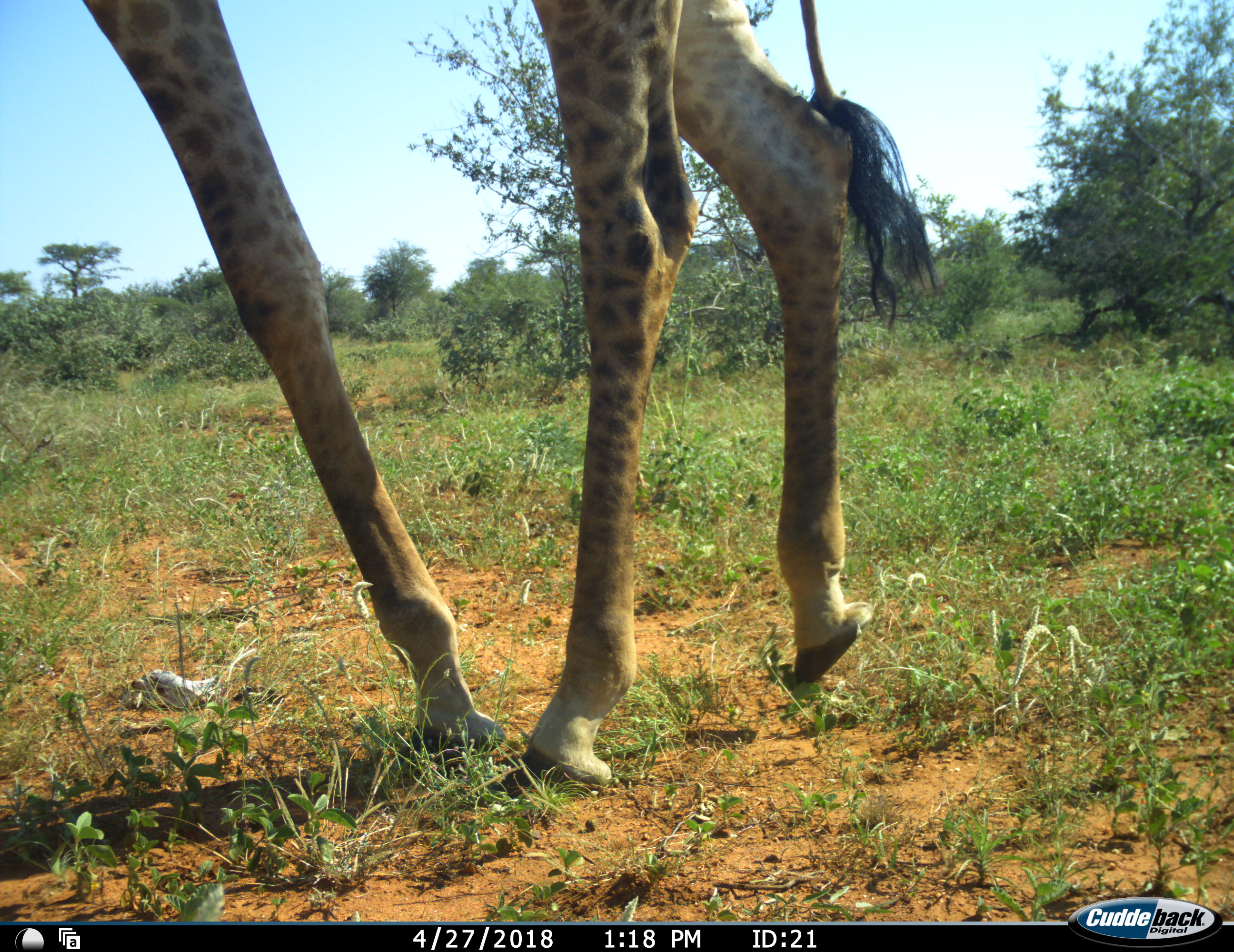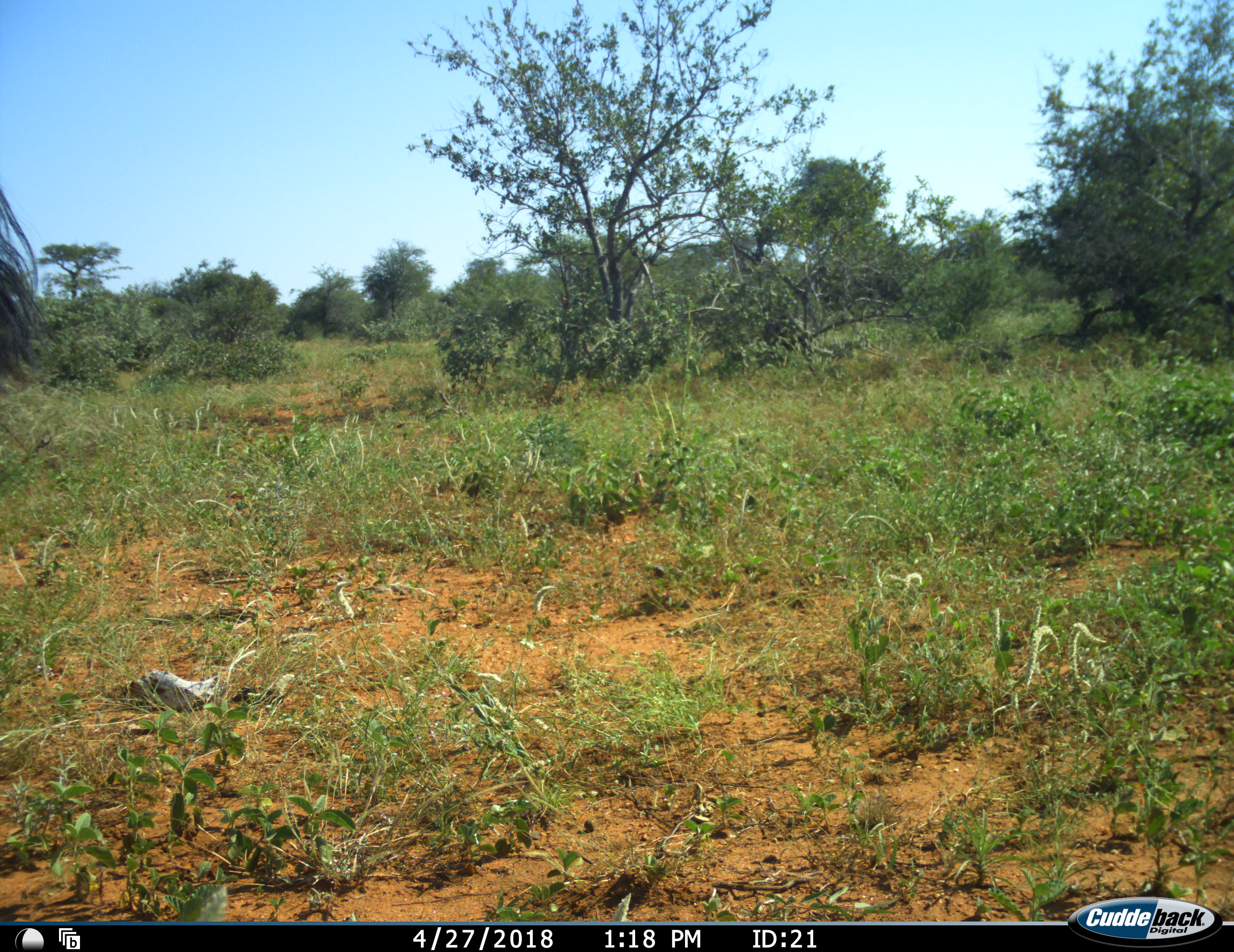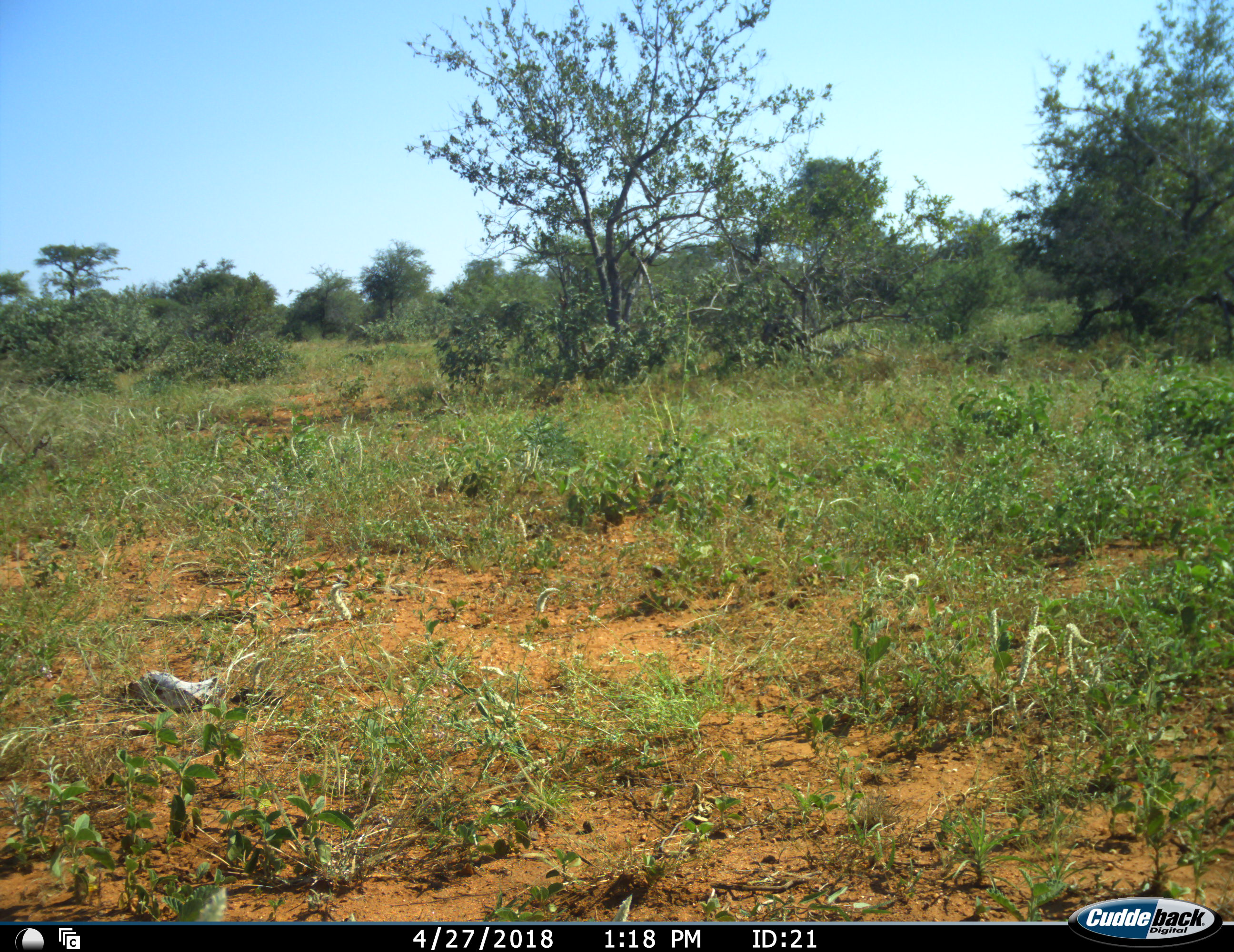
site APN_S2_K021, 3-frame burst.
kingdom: Animalia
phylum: Chordata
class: Mammalia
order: Artiodactyla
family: Giraffidae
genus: Giraffa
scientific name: Giraffa camelopardalis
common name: giraffe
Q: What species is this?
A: Giraffe (Giraffa camelopardalis).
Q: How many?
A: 1.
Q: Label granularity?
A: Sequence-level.